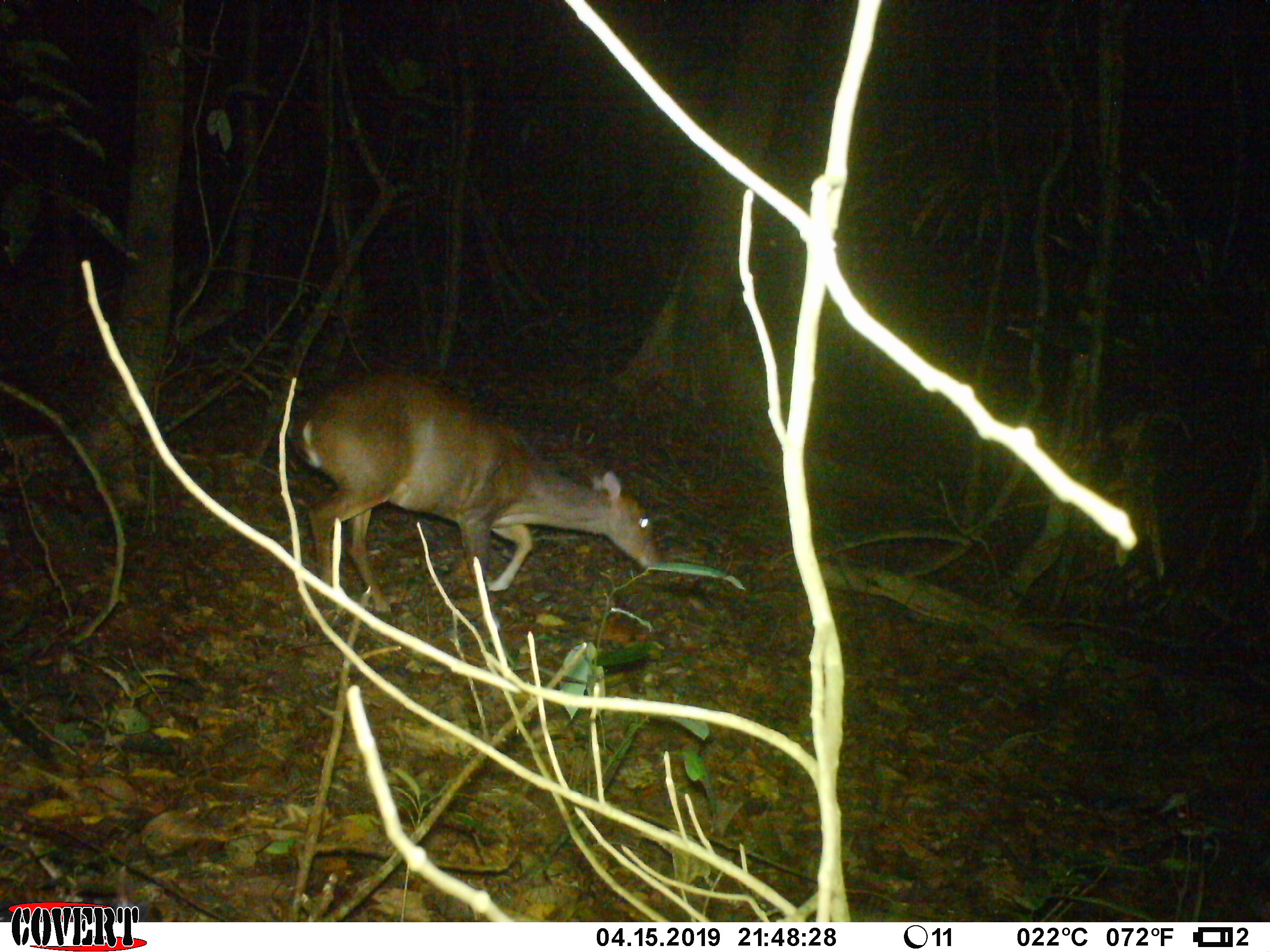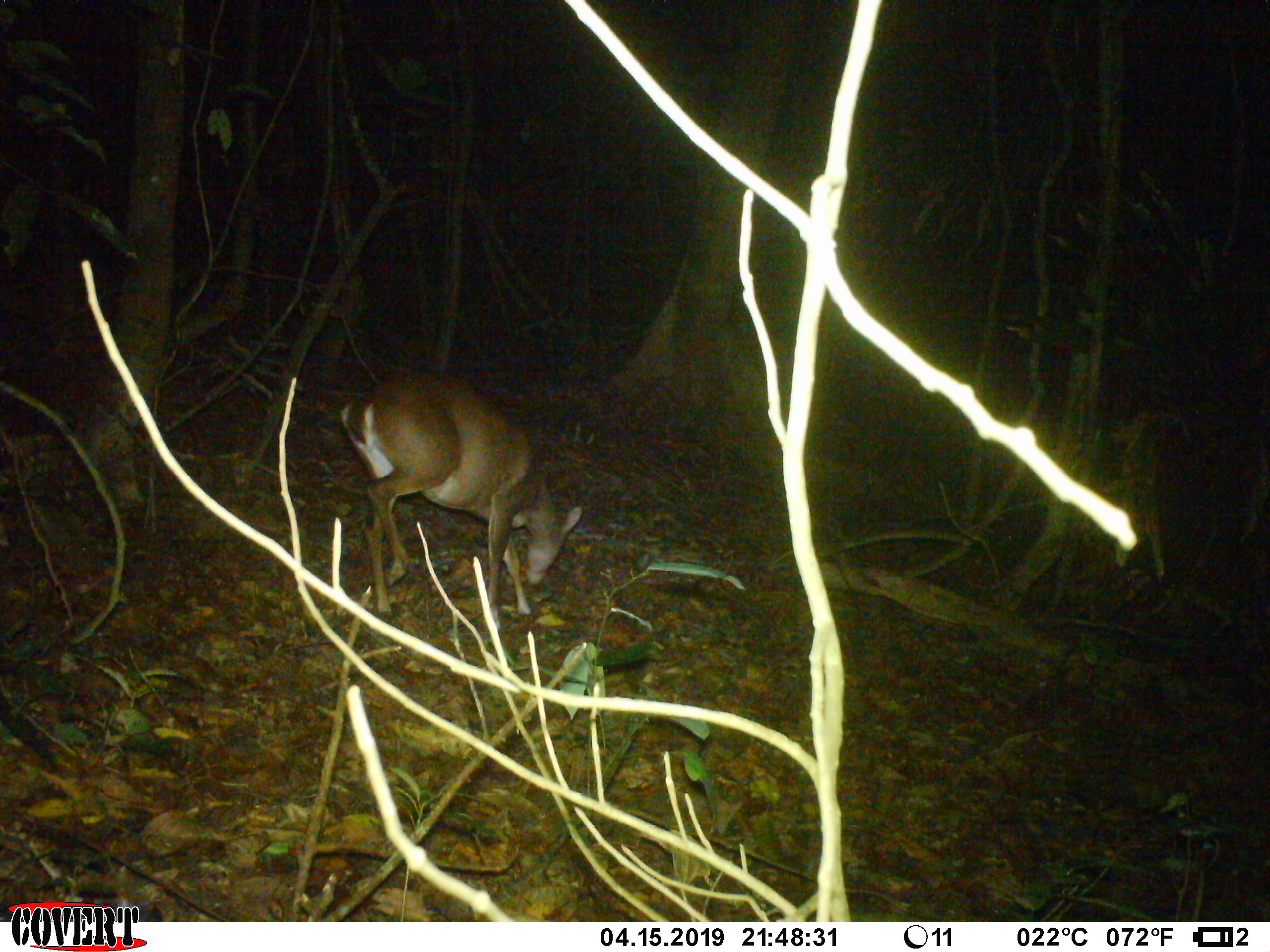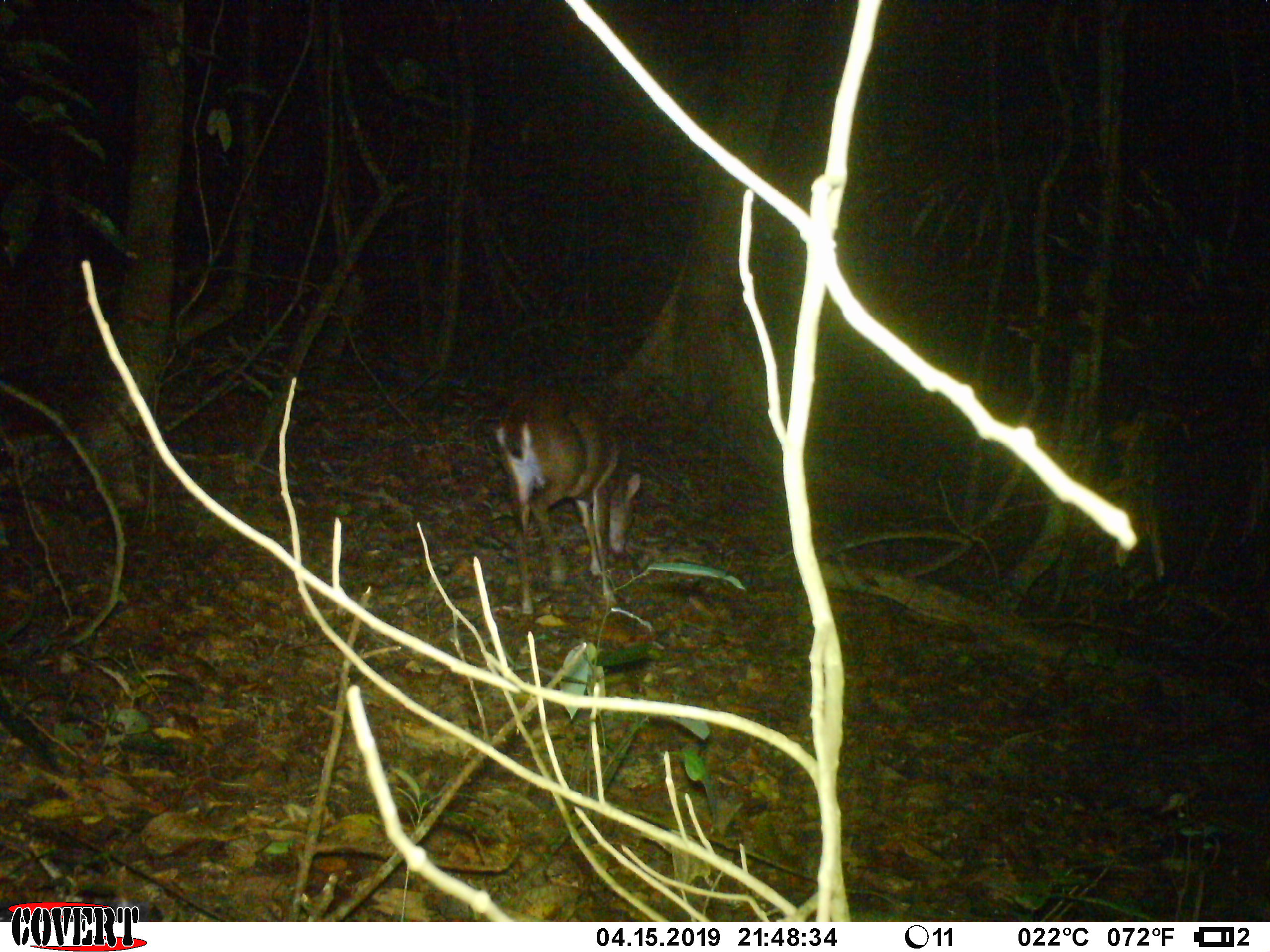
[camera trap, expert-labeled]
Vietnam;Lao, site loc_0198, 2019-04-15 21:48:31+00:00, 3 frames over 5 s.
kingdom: Animalia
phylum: Chordata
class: Mammalia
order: Artiodactyla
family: Cervidae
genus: Muntiacus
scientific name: Muntiacus vuquangensis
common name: large-antlered muntjac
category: large antlered muntjac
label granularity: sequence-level